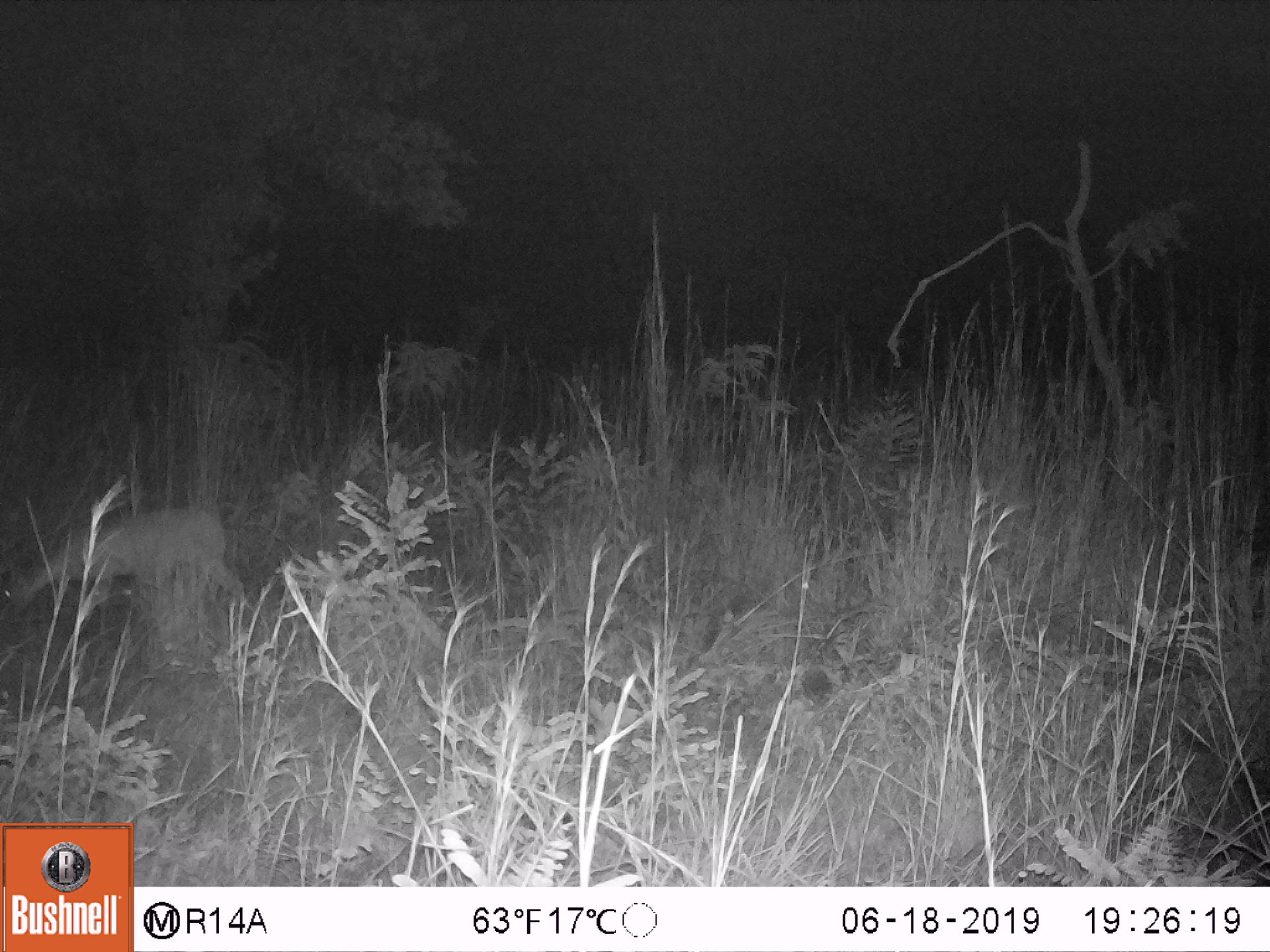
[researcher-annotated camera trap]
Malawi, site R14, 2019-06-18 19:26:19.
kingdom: Animalia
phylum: Chordata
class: Mammalia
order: Artiodactyla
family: Bovidae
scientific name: Antilopinae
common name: small antelope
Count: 1.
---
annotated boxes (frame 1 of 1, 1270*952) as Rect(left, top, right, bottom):
small antelope: Rect(0, 505, 255, 646)